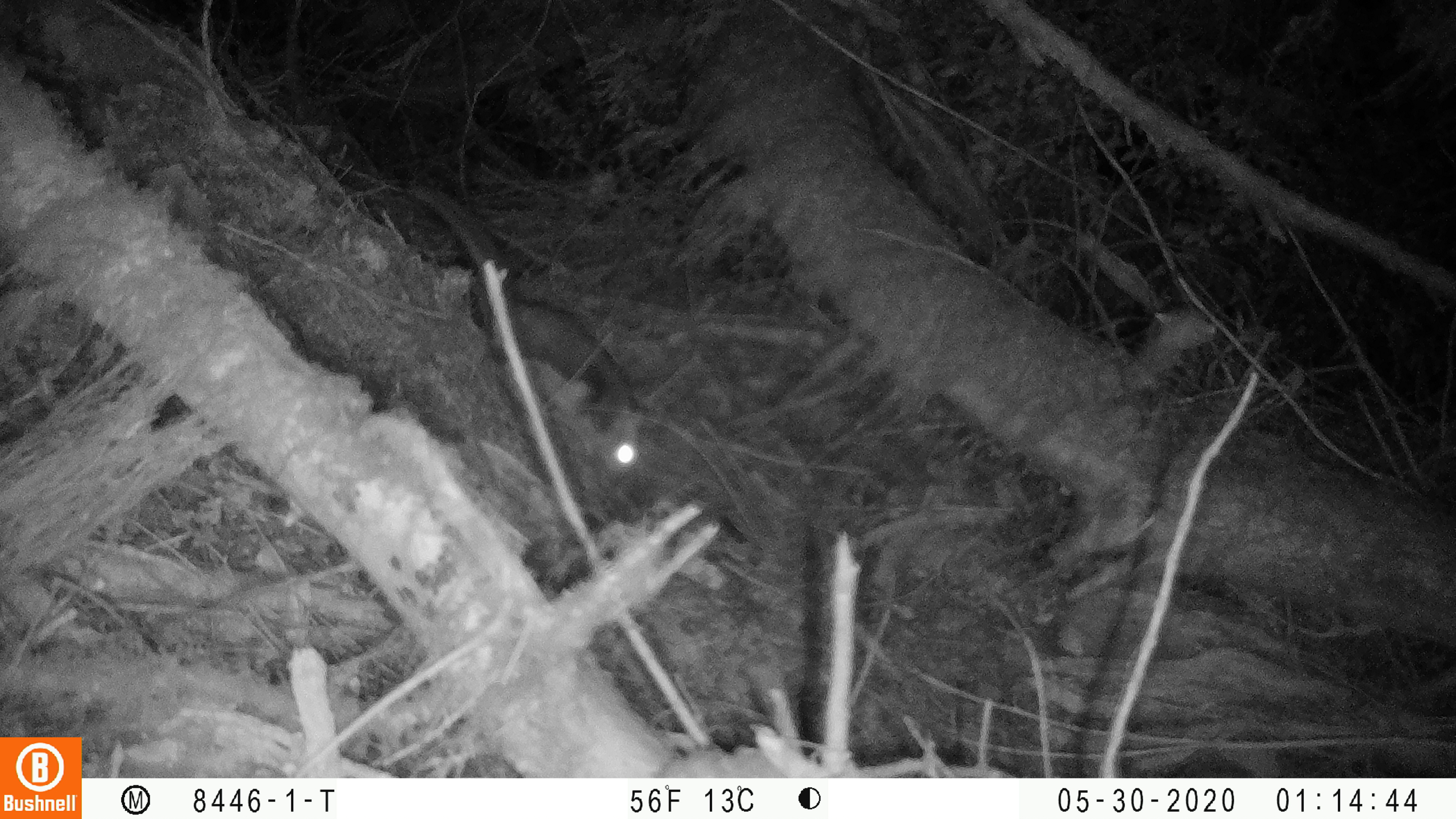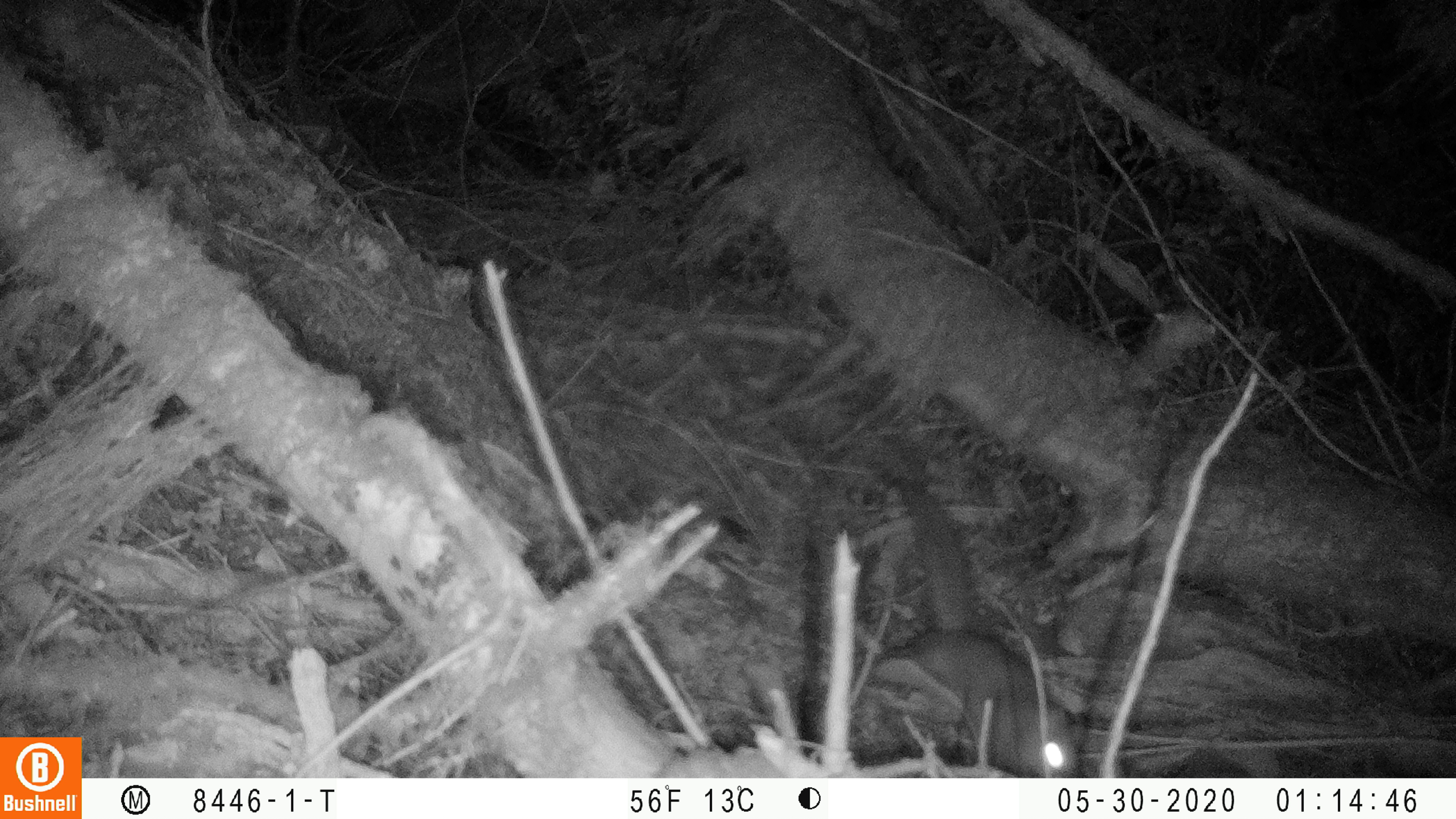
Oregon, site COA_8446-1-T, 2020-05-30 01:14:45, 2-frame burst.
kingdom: Animalia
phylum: Chordata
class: Mammalia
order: Rodentia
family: Sciuridae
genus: Glaucomys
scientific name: Glaucomys oregonensis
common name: humboldt's flying squirrel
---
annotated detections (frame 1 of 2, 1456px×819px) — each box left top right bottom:
humboldt's flying squirrel: 393 175 656 493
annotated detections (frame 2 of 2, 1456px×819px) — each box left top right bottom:
humboldt's flying squirrel: 853 466 1086 772